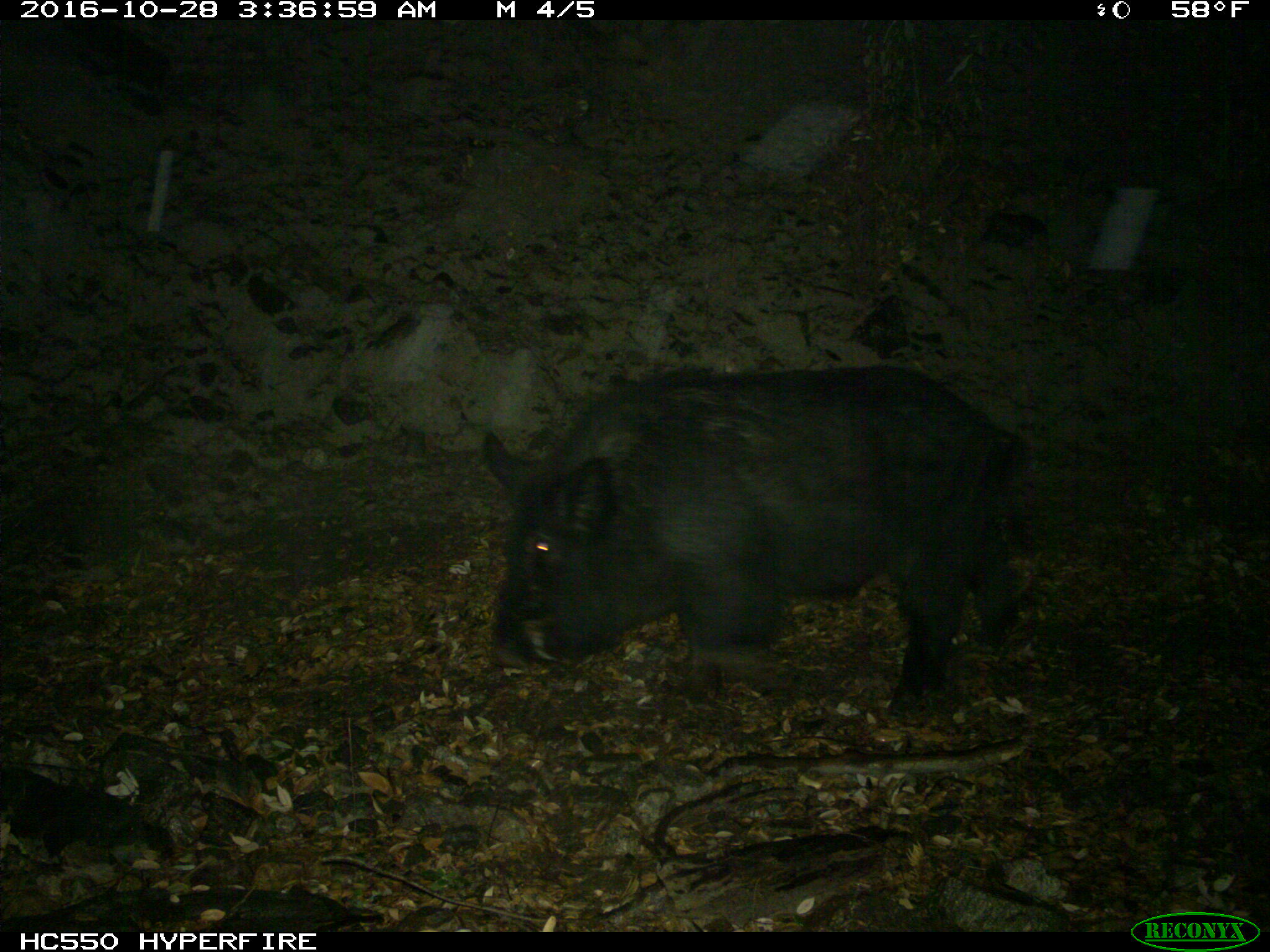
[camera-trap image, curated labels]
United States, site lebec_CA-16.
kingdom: Animalia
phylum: Chordata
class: Mammalia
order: Artiodactyla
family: Suidae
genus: Sus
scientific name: Sus scrofa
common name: wild boar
Sus scrofa (wild boar).